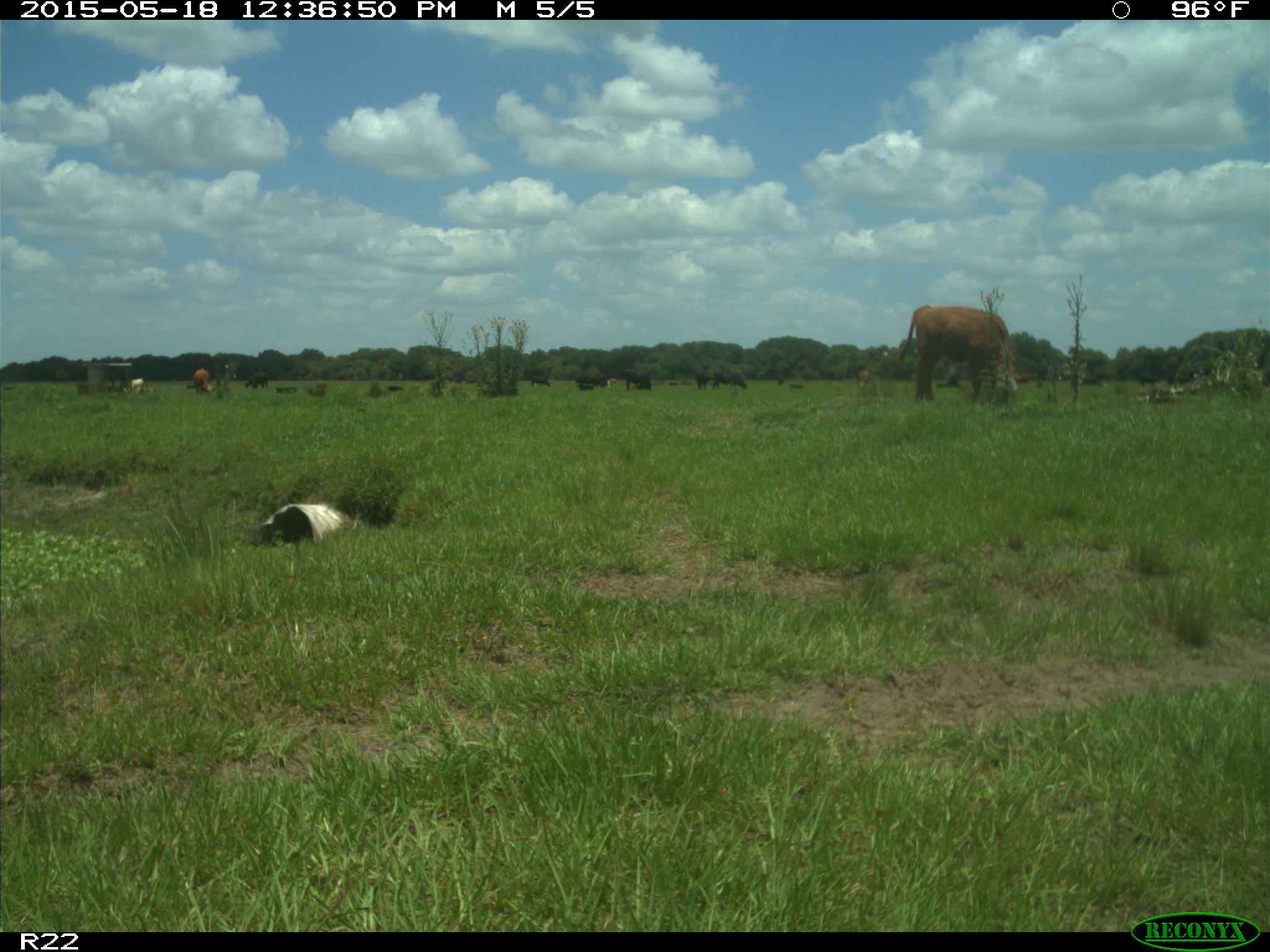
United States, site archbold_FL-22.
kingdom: Animalia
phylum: Chordata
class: Mammalia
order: Artiodactyla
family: Bovidae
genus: Bos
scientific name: Bos taurus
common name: domestic cow